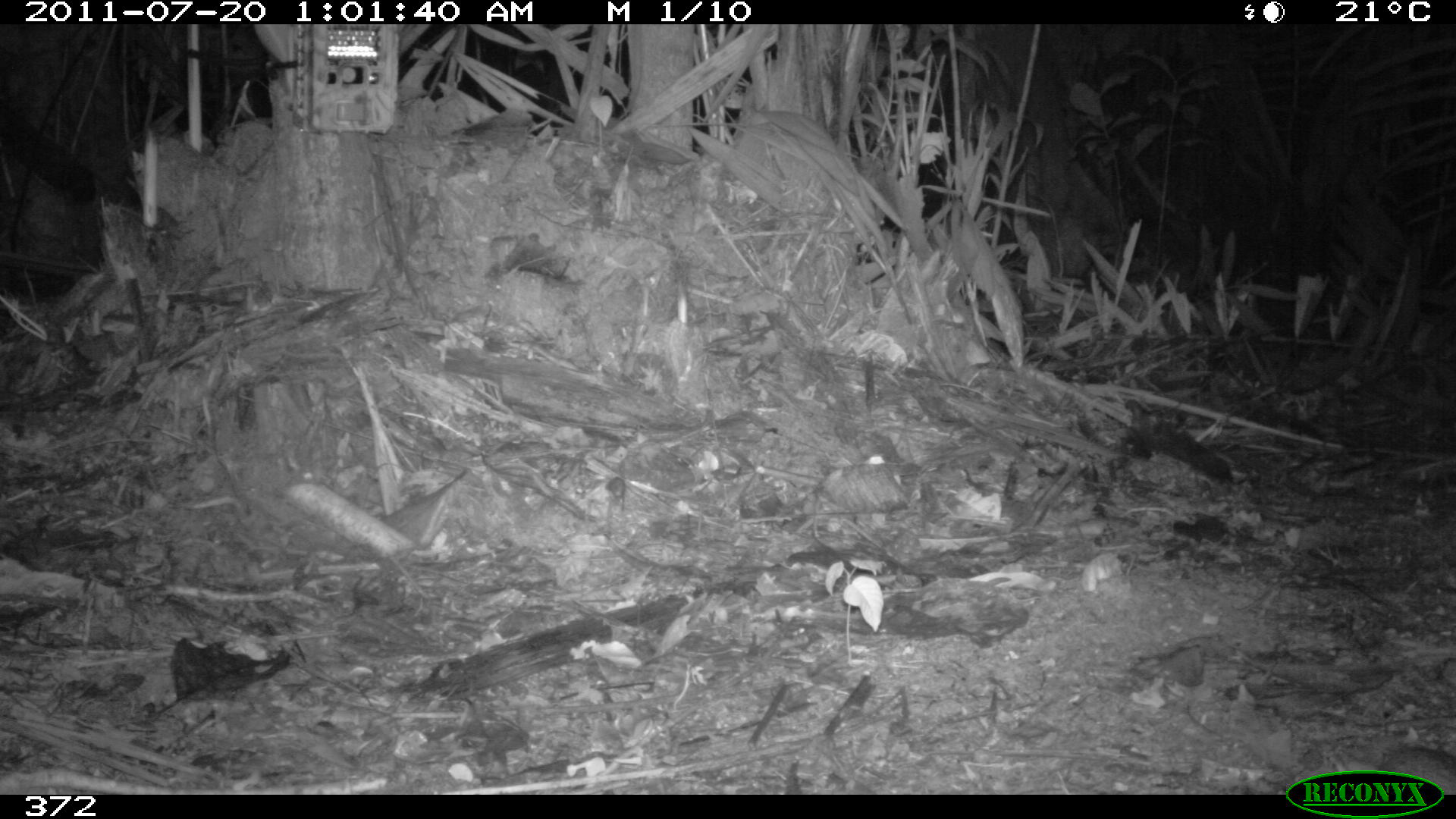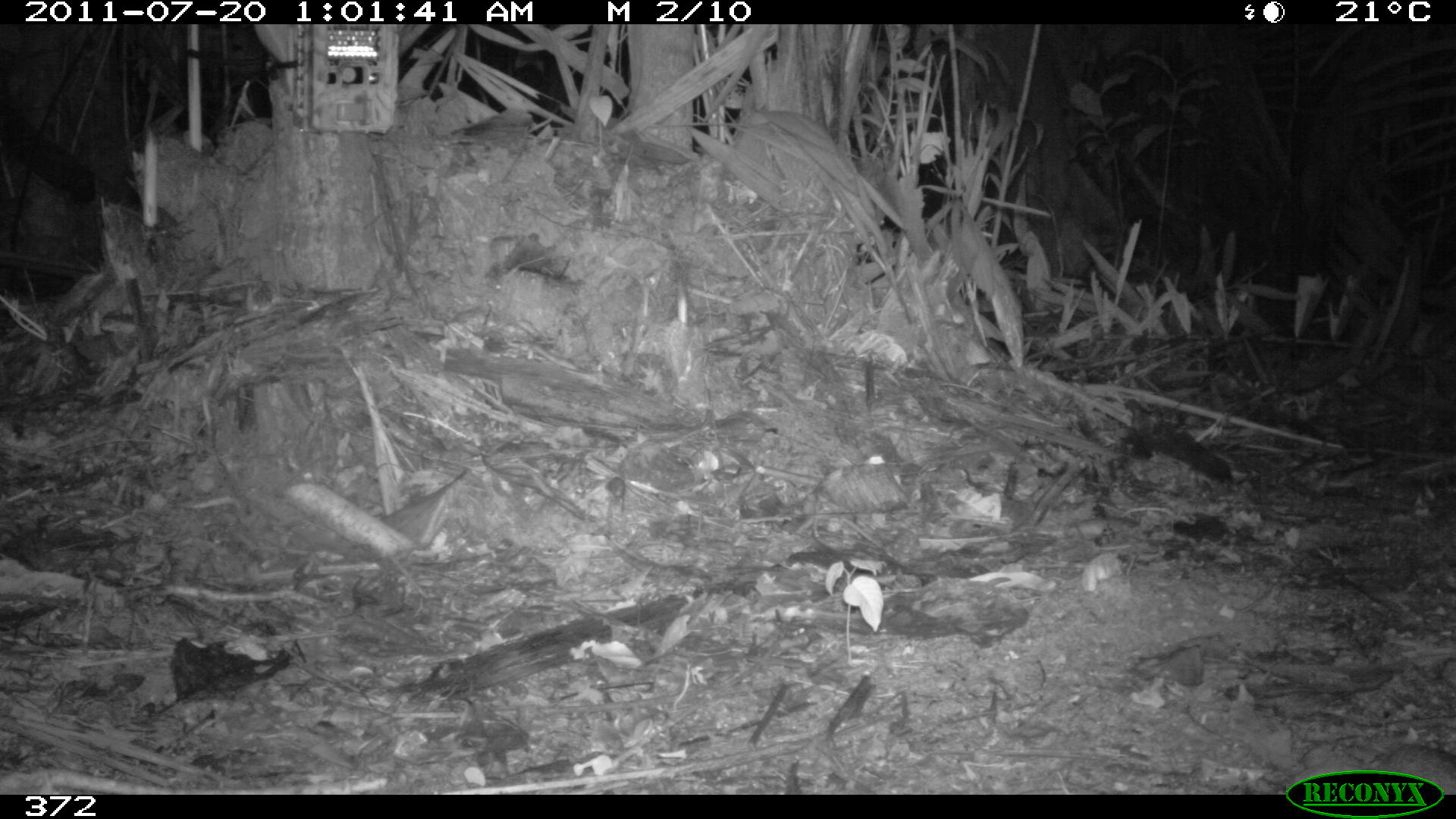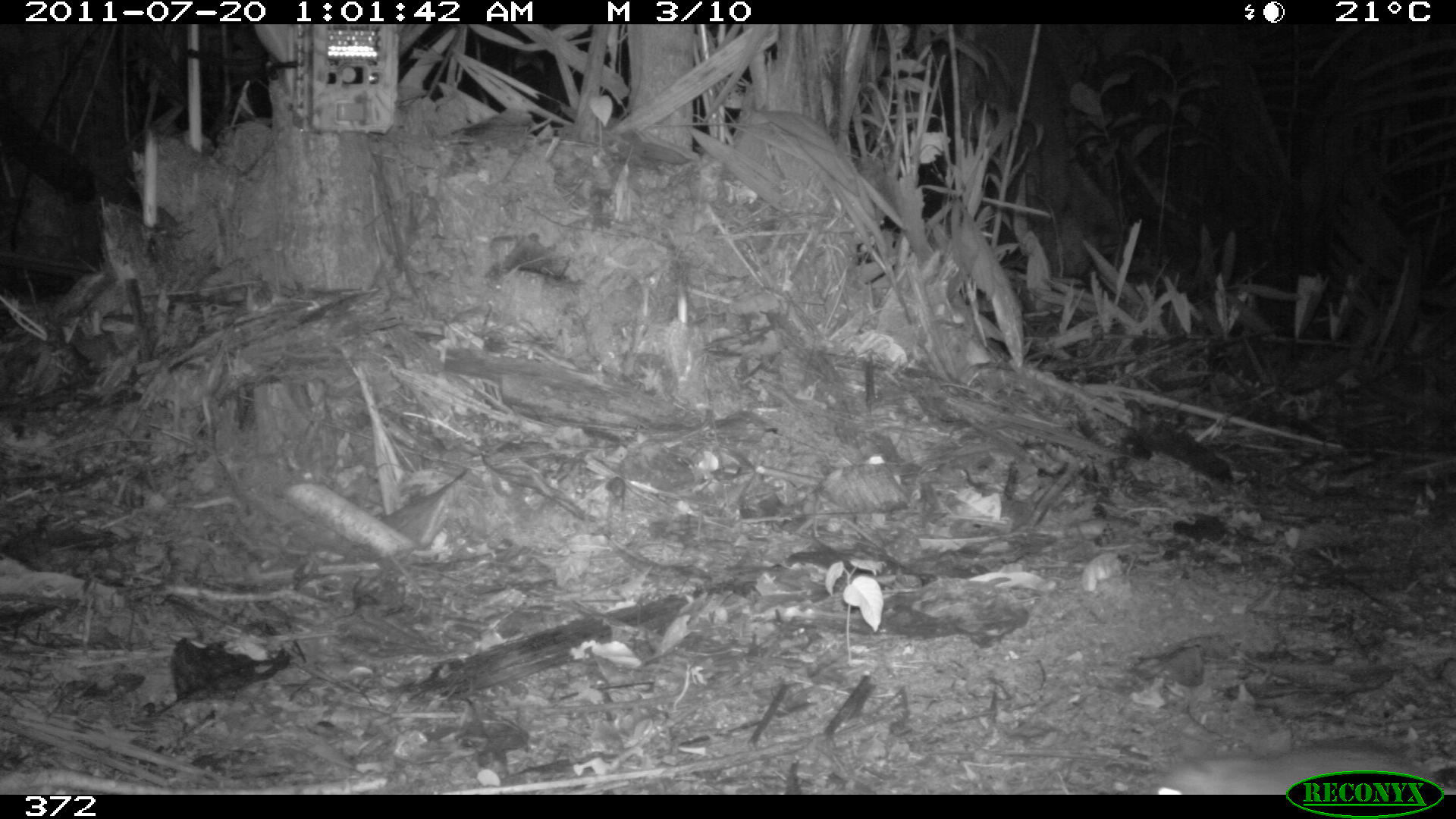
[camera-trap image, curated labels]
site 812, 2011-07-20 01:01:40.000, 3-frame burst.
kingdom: Animalia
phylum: Chordata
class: Mammalia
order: Rodentia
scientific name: Rodentia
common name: rodents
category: unknown rodent